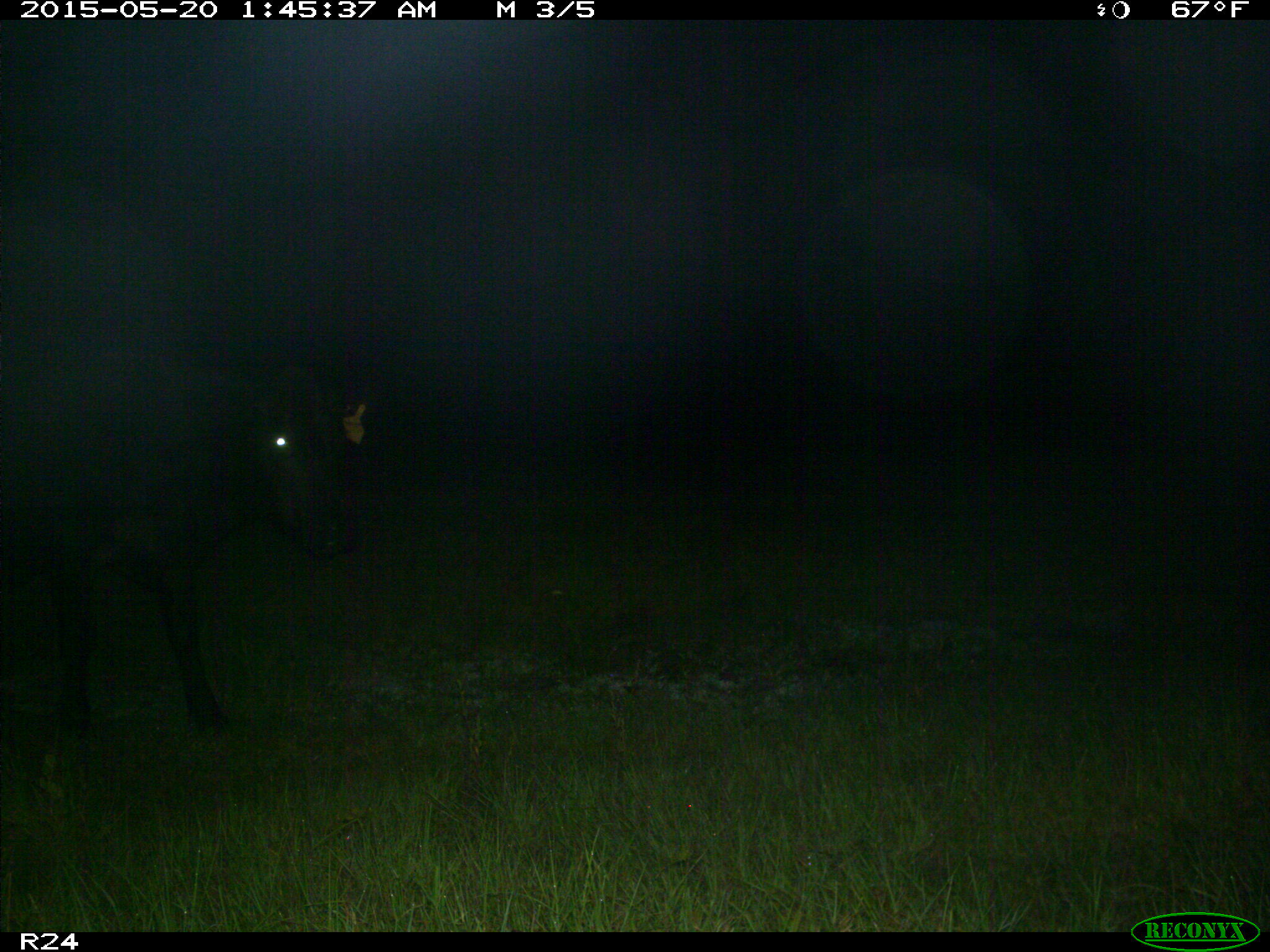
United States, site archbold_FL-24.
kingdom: Animalia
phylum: Chordata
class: Mammalia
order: Artiodactyla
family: Bovidae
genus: Bos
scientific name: Bos taurus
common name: domestic cow